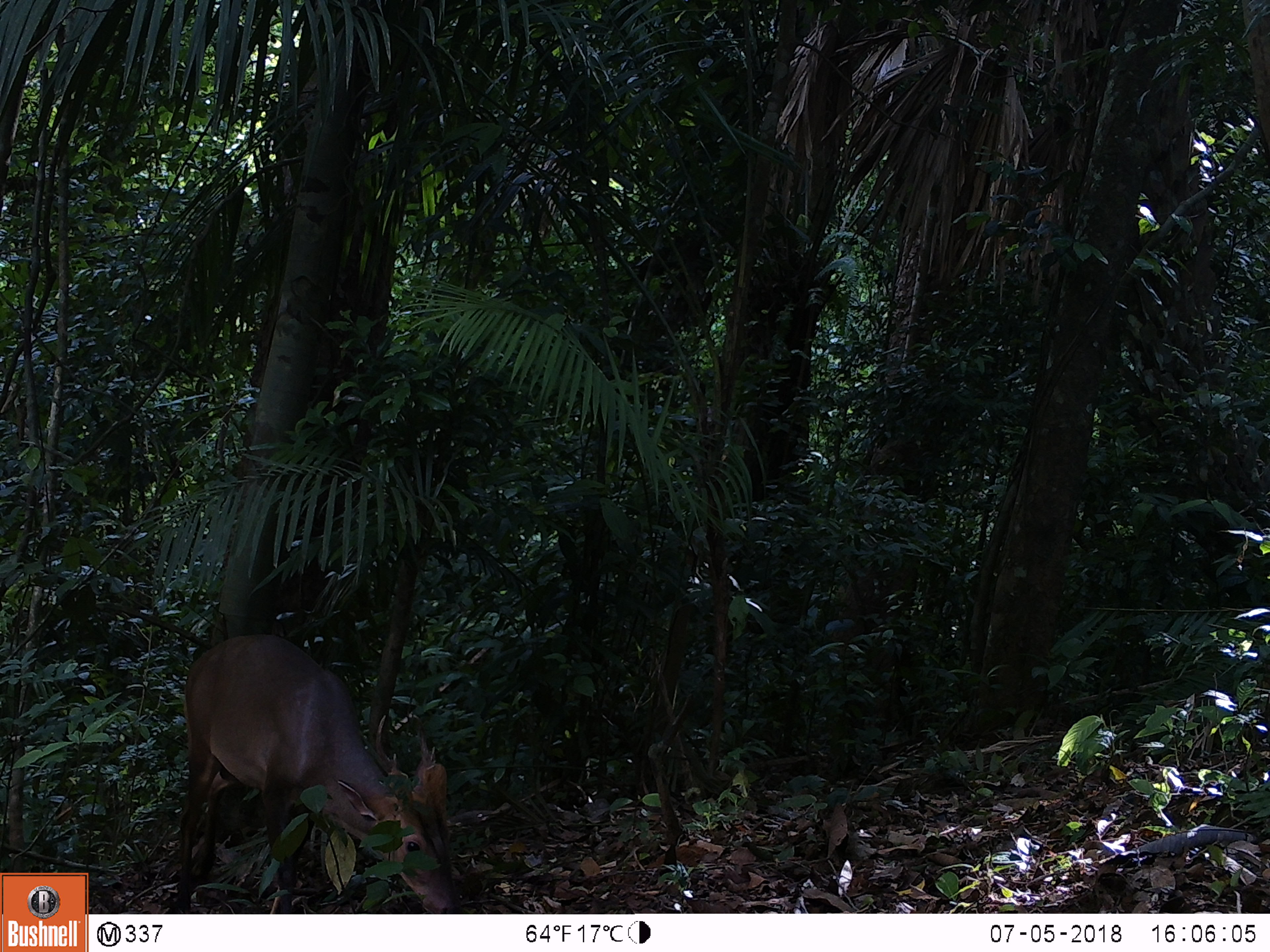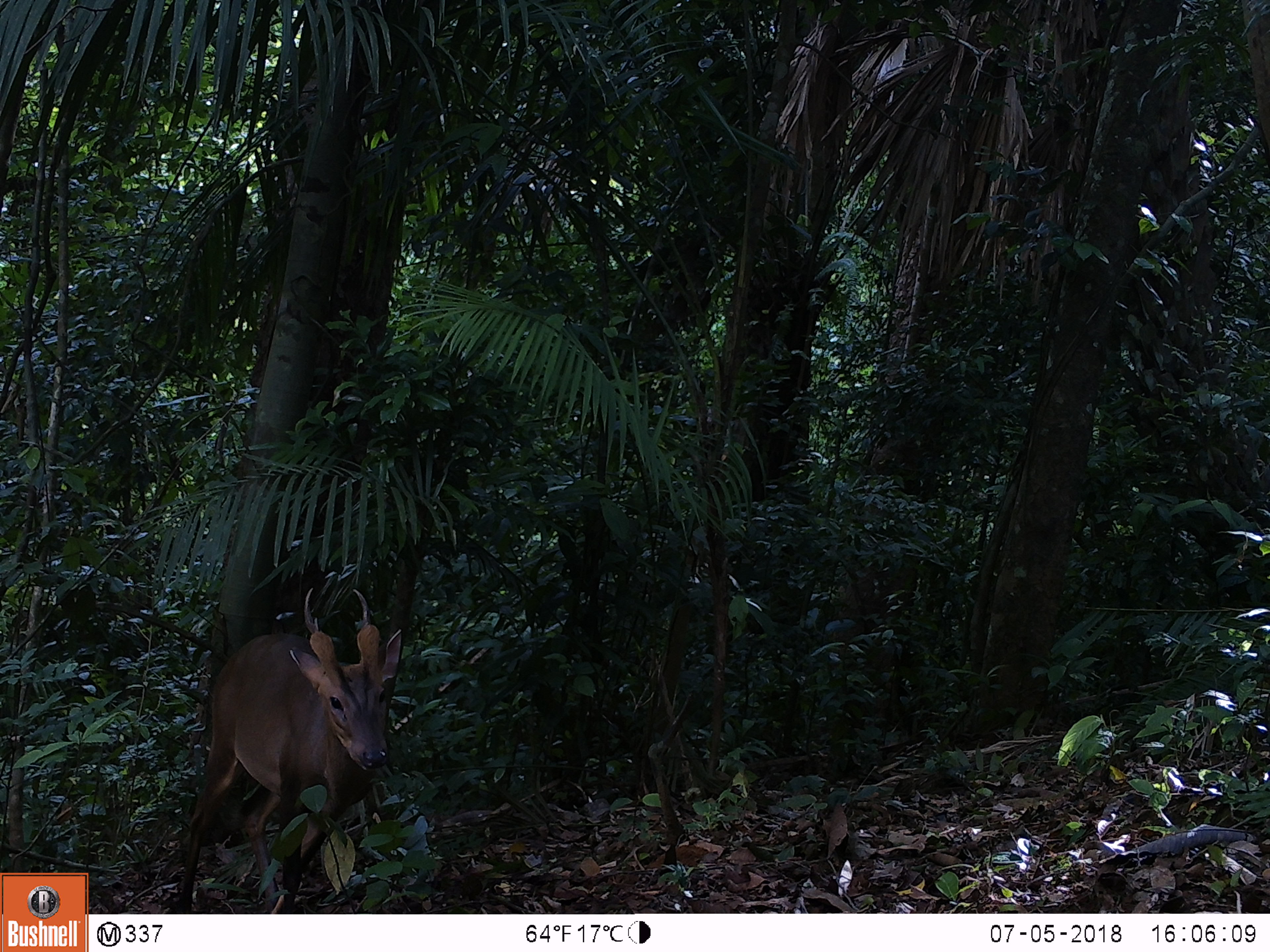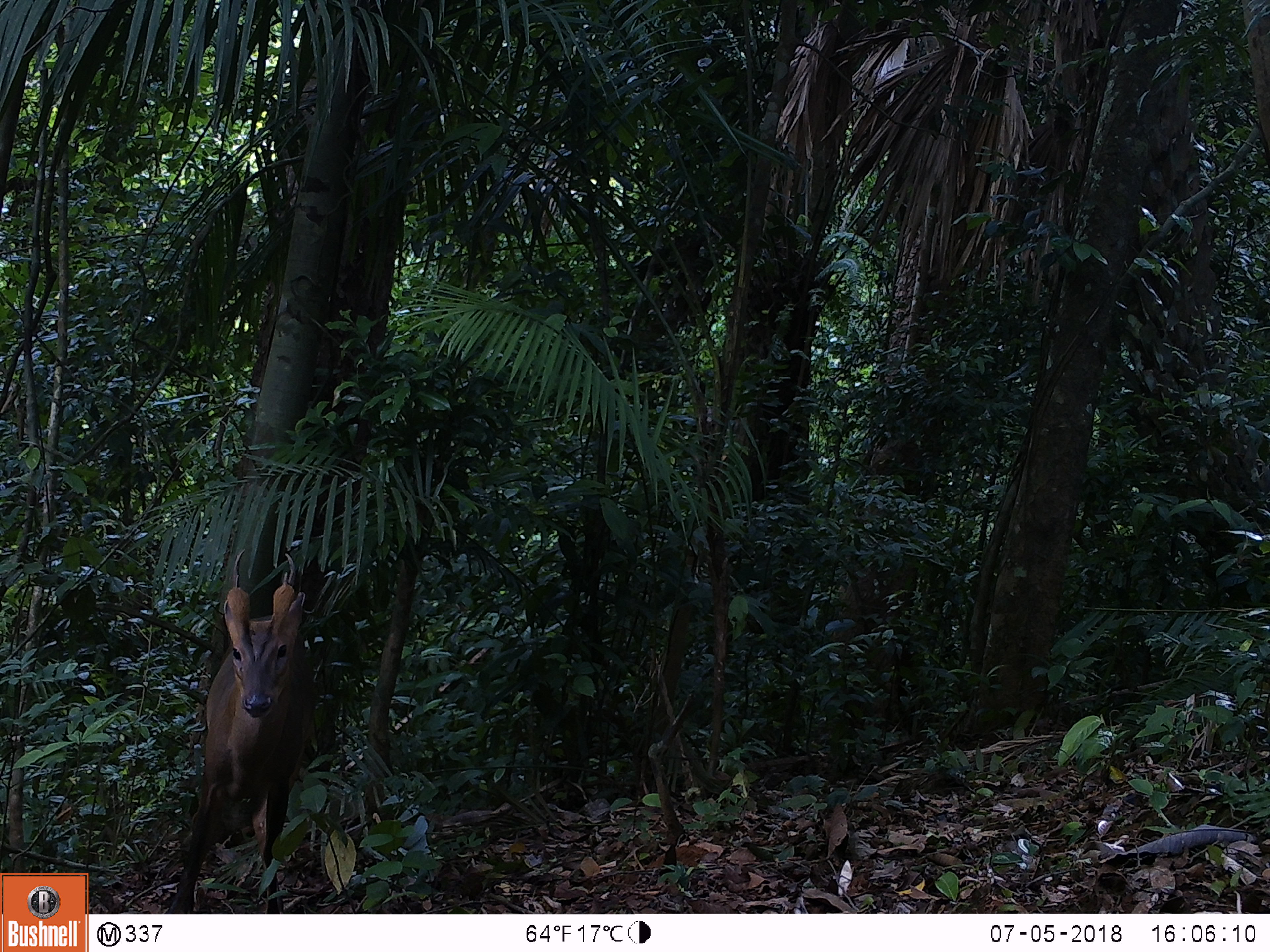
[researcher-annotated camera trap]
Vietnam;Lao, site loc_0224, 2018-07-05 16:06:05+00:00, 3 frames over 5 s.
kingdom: Animalia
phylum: Chordata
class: Mammalia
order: Artiodactyla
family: Cervidae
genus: Muntiacus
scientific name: Muntiacus vuquangensis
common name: large-antlered muntjac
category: large antlered muntjac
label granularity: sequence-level